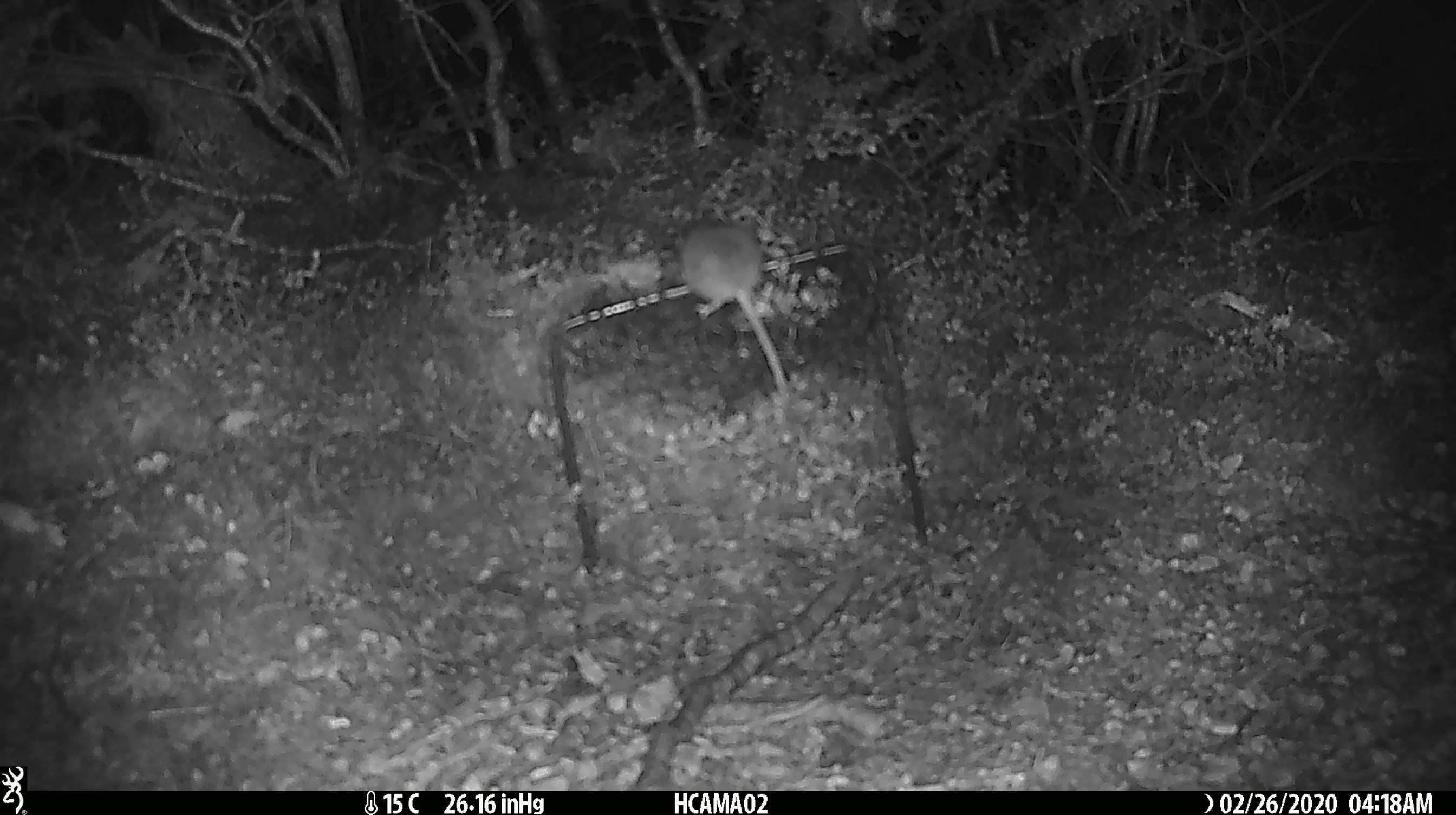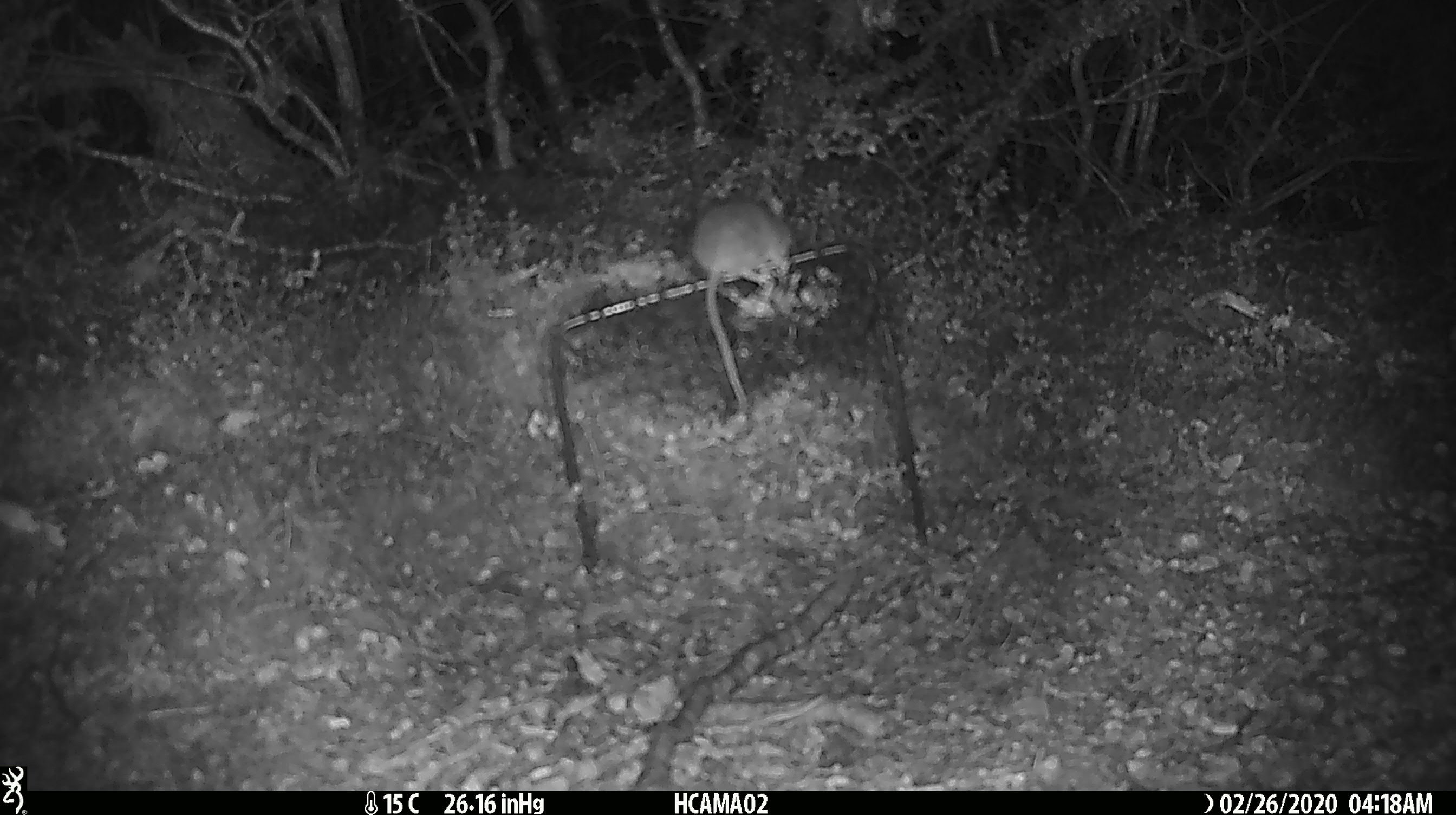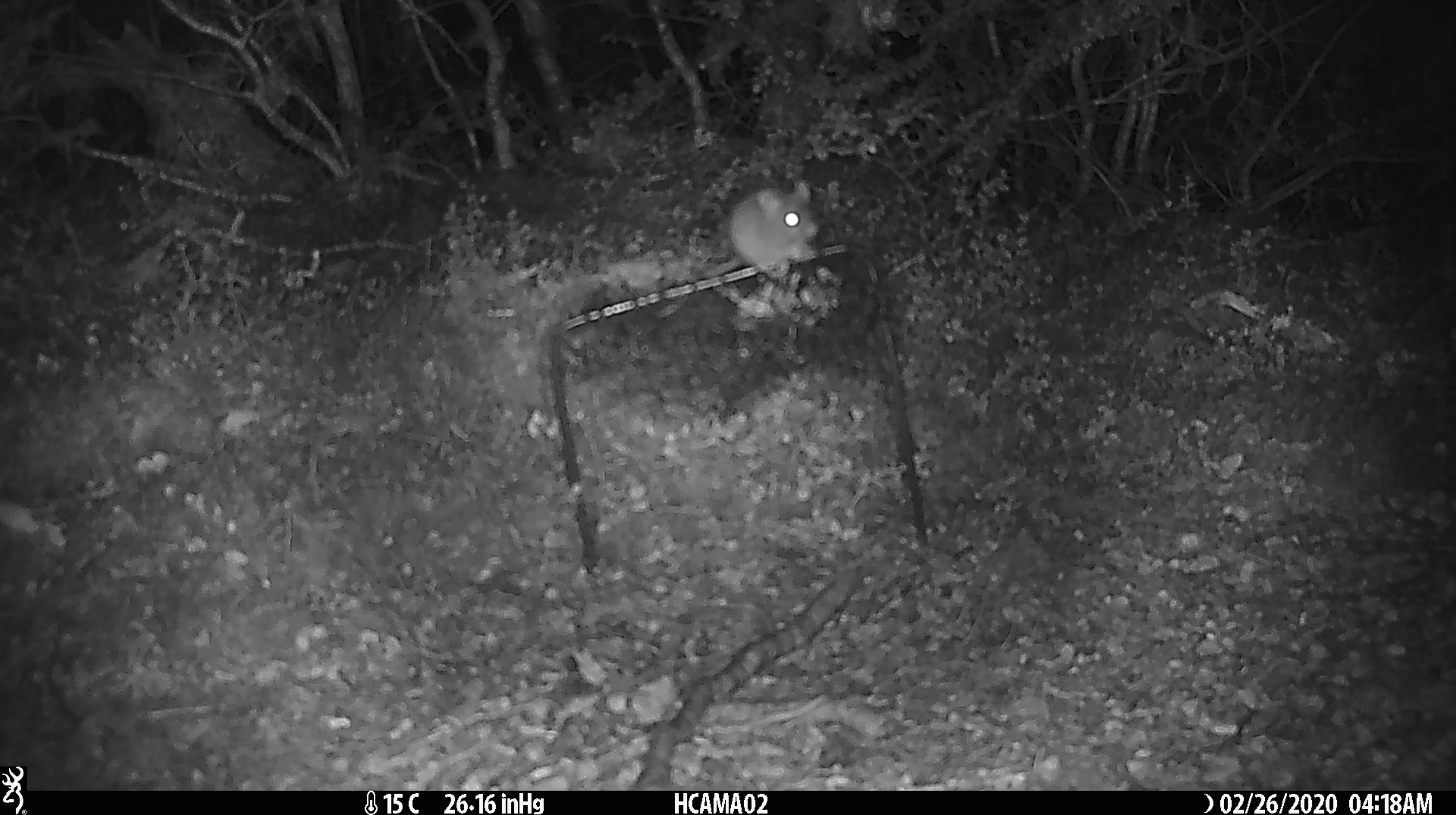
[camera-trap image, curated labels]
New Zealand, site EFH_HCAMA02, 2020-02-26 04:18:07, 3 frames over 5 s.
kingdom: Animalia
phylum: Chordata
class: Mammalia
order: Rodentia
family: Muridae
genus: Mus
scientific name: Mus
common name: mouse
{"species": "mouse (Mus)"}